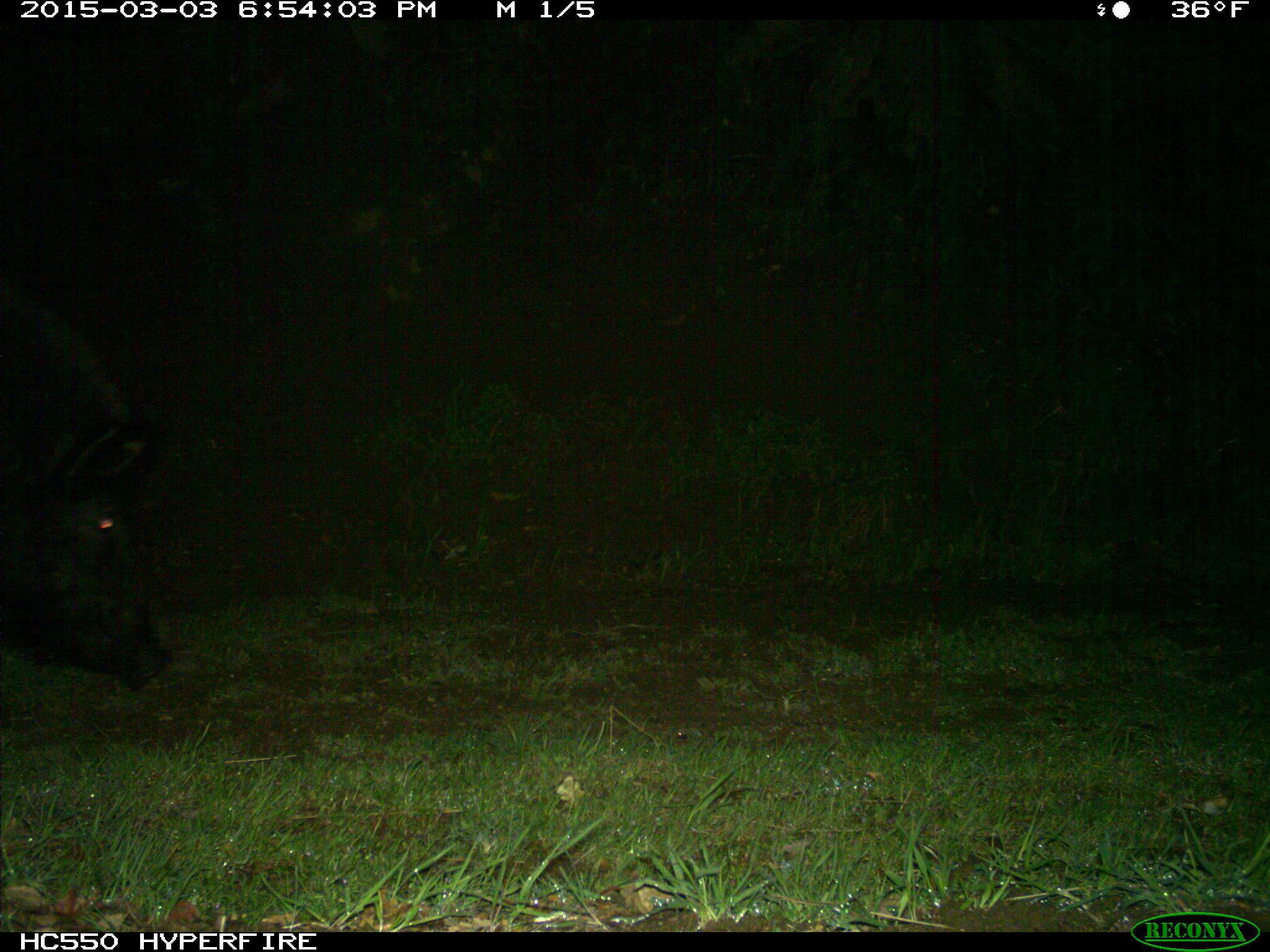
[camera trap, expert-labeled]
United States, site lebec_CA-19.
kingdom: Animalia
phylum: Chordata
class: Mammalia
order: Artiodactyla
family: Suidae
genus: Sus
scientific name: Sus scrofa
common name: wild boar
Sus scrofa (wild boar).